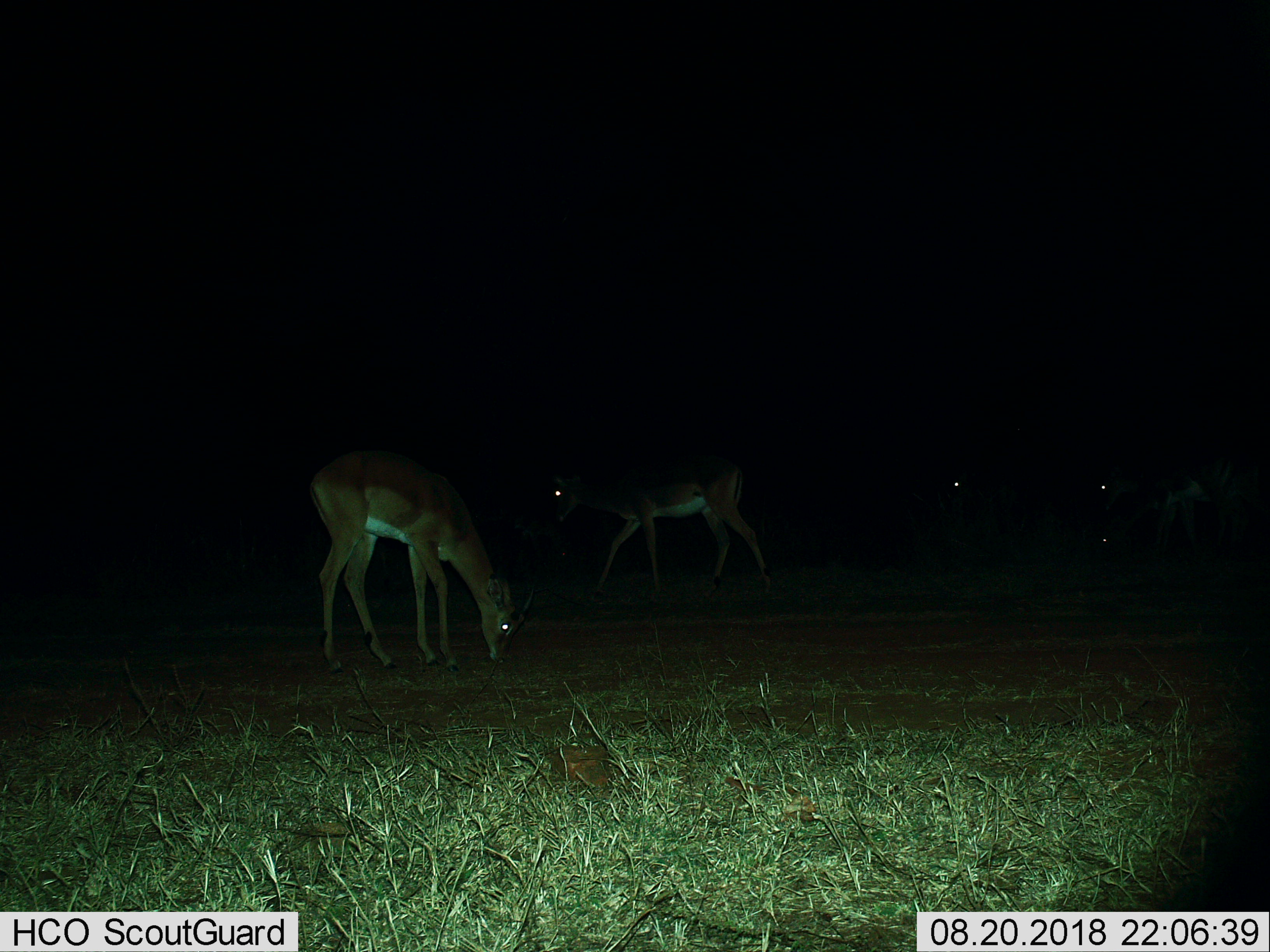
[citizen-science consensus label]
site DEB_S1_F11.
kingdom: Animalia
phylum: Chordata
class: Mammalia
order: Artiodactyla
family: Bovidae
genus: Aepyceros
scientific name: Aepyceros melampus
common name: impala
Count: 5.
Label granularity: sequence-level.